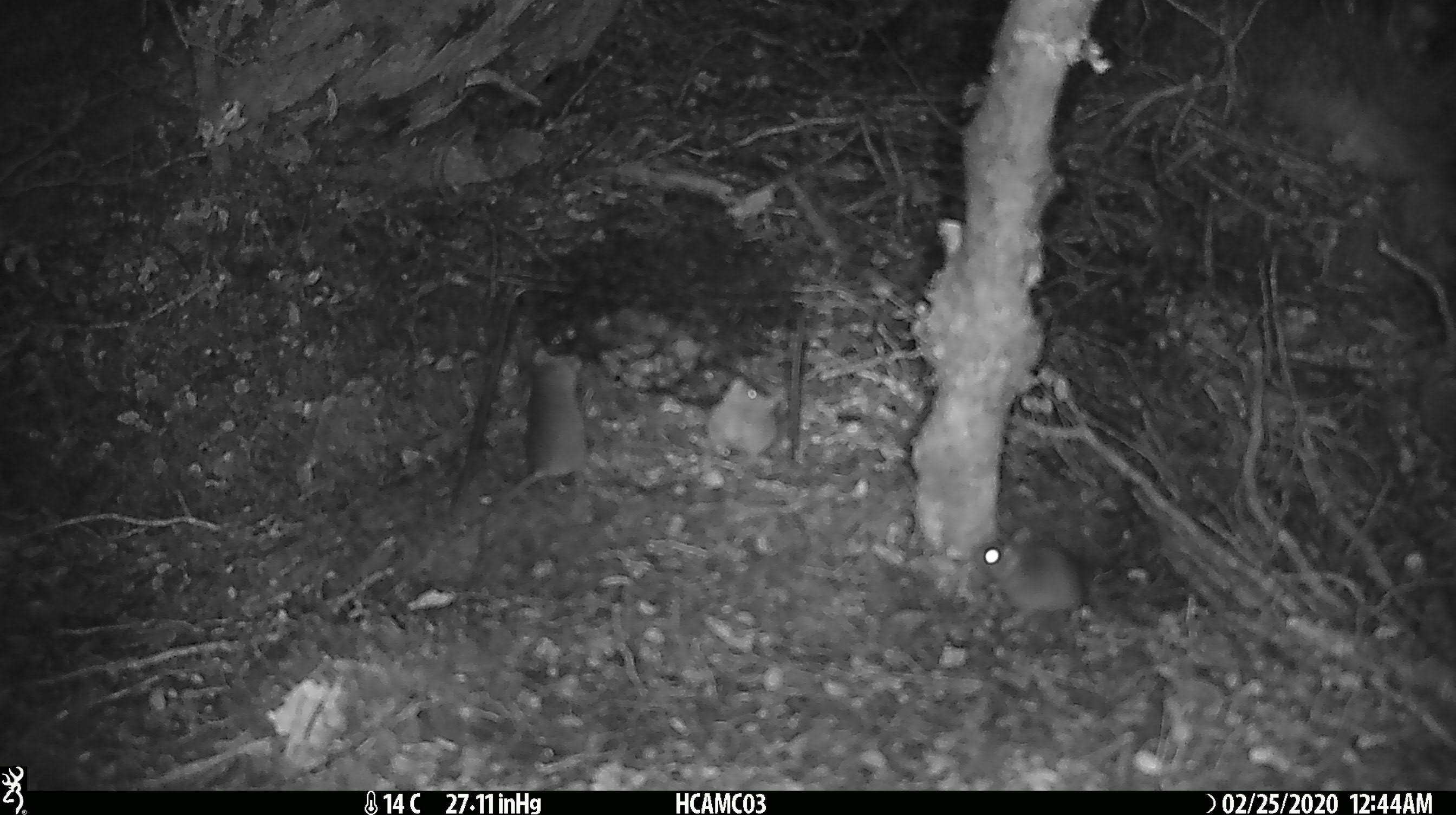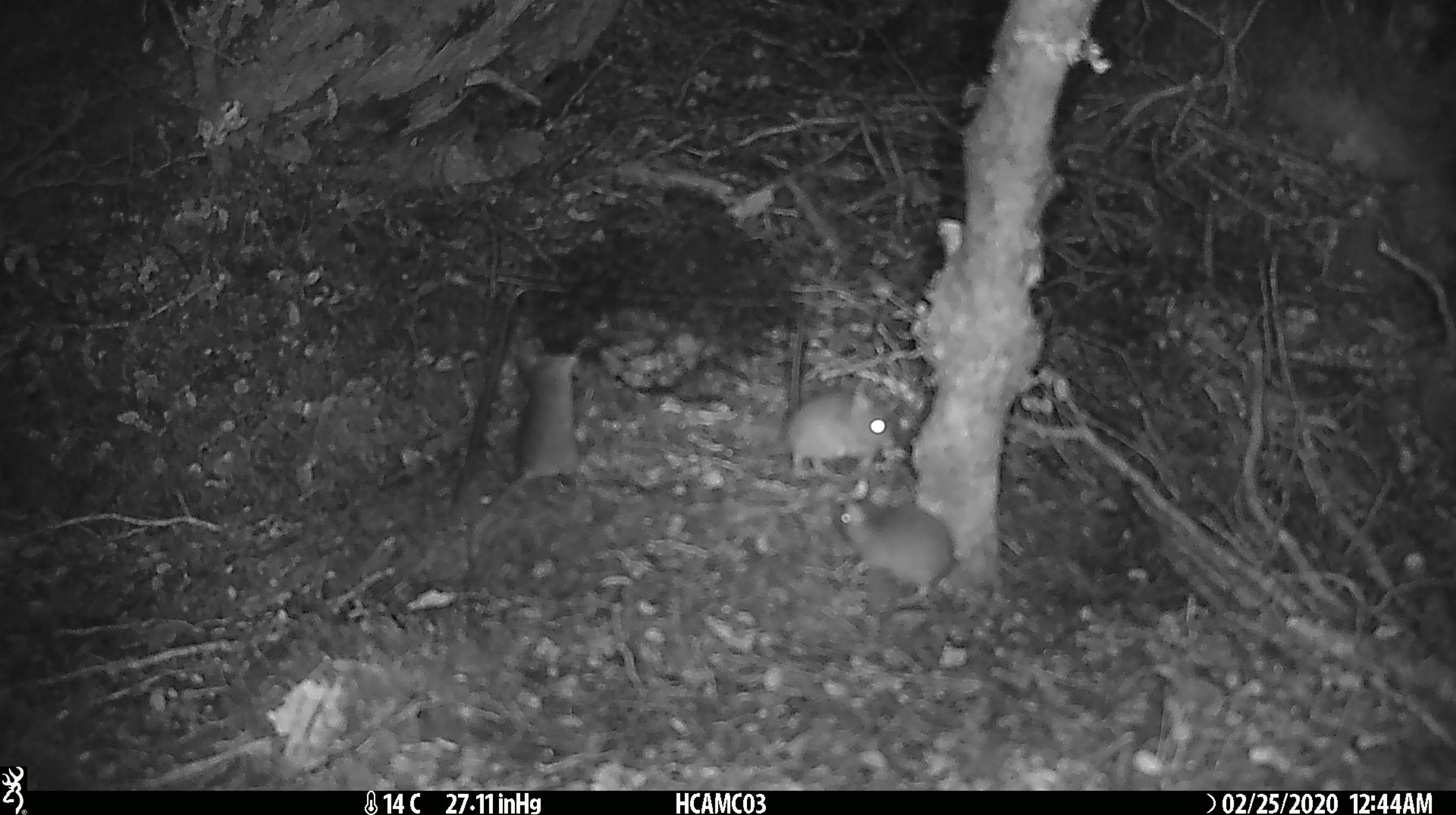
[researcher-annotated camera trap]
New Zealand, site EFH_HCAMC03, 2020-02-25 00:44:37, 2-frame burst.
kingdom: Animalia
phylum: Chordata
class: Mammalia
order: Rodentia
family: Muridae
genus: Mus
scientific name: Mus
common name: mouse